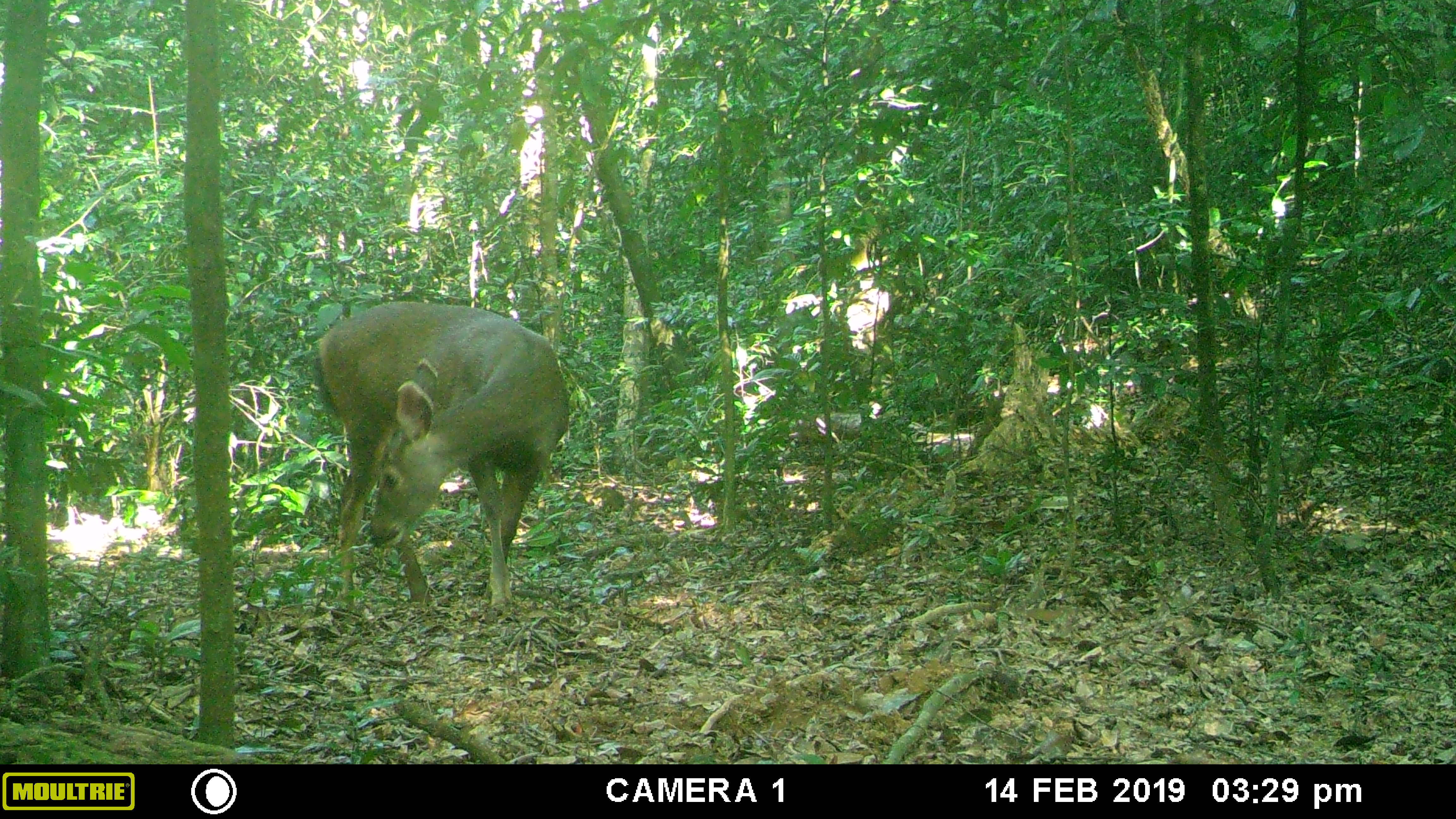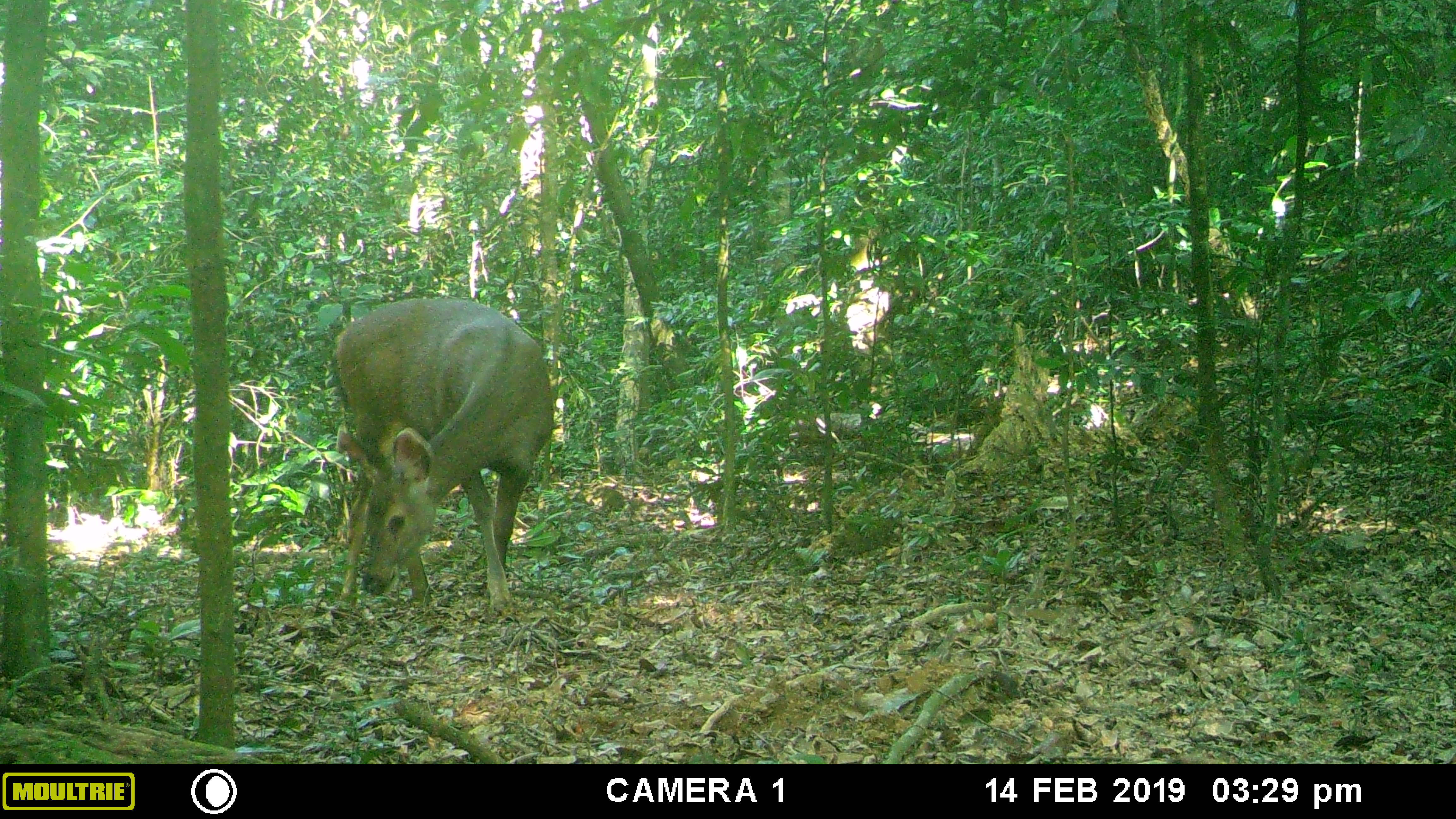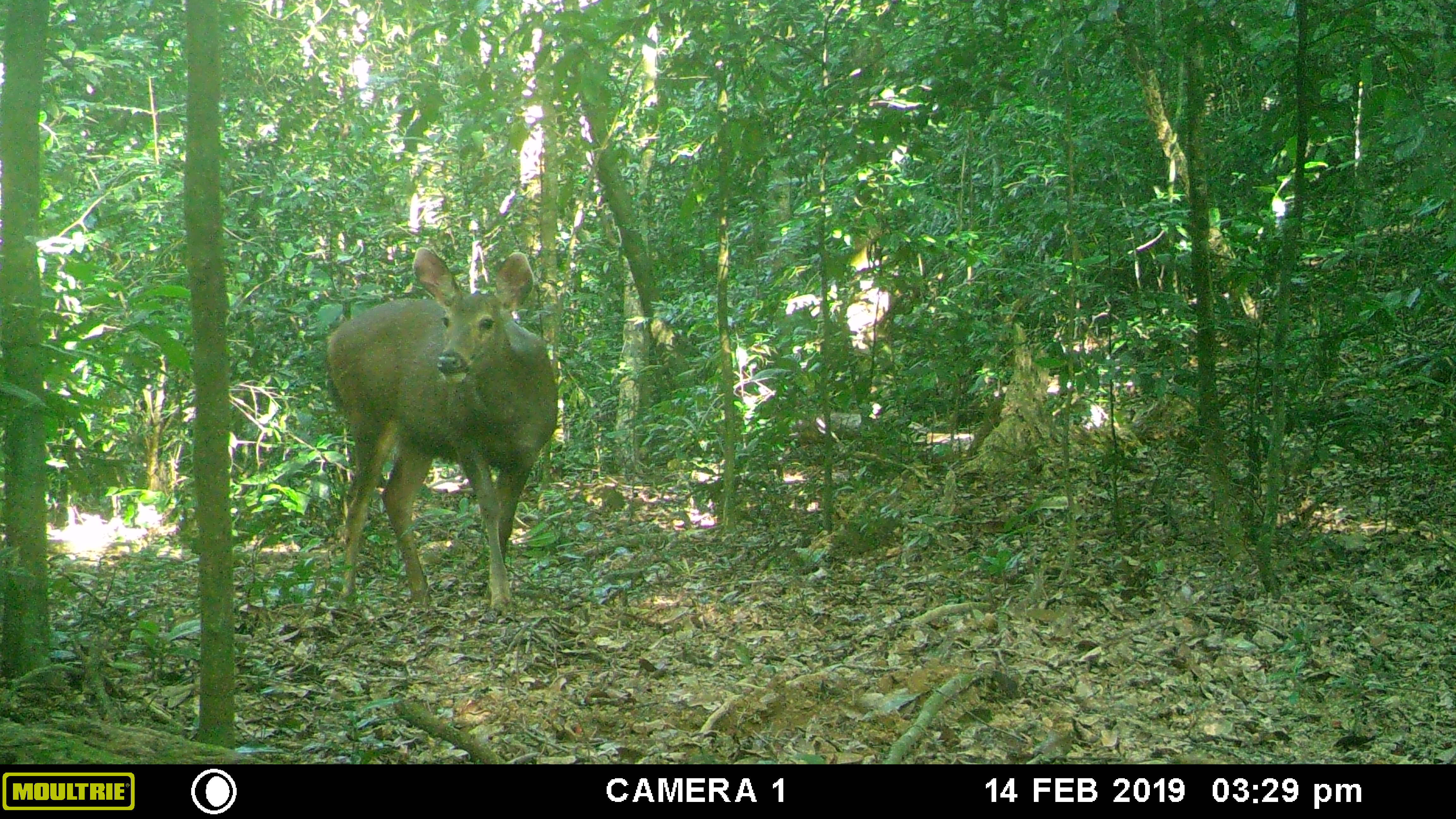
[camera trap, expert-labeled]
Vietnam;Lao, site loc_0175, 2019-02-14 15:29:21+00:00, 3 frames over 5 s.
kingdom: Animalia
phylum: Chordata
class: Mammalia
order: Artiodactyla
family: Cervidae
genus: Rusa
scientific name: Rusa unicolor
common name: sambar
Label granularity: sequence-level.